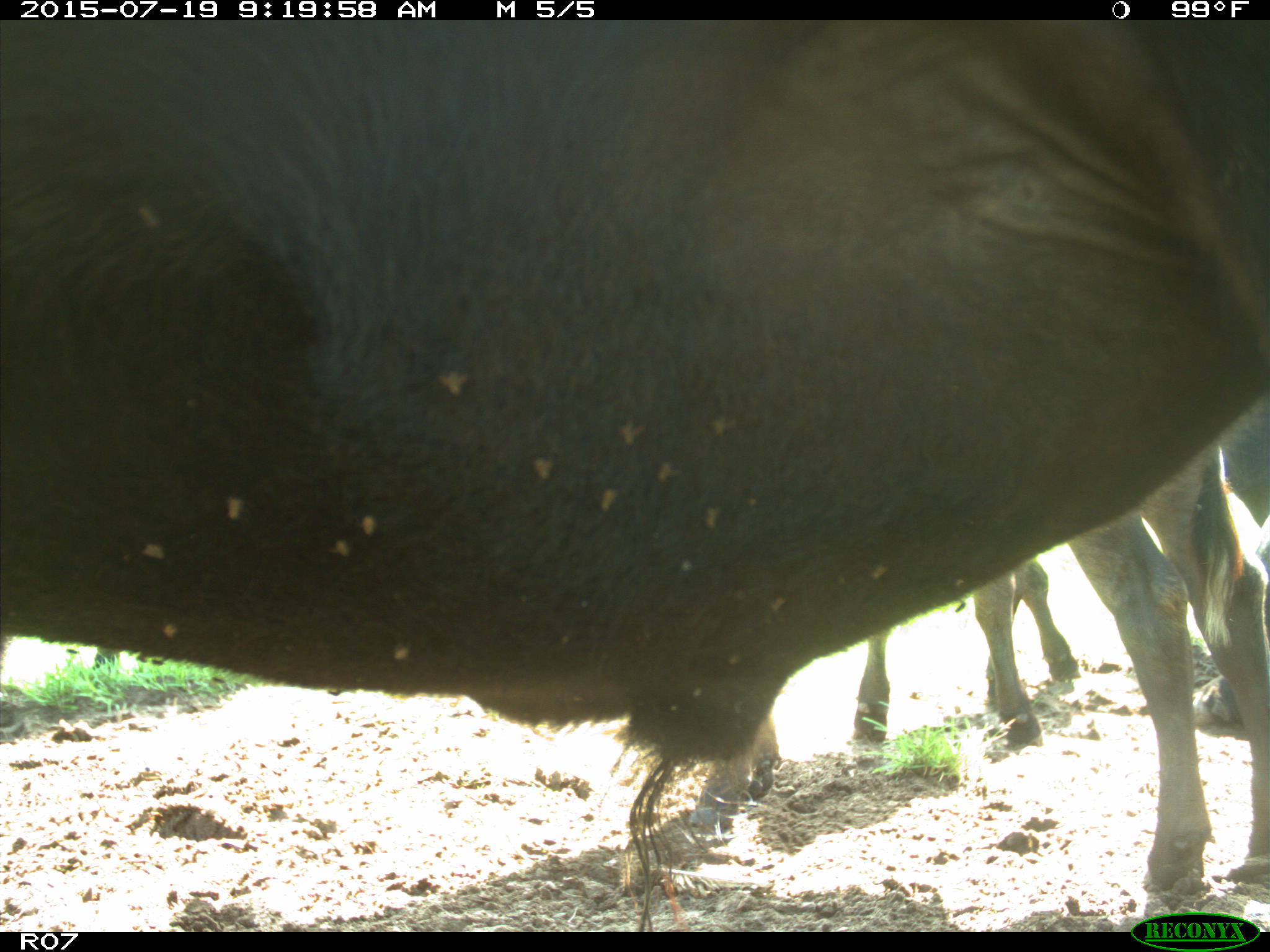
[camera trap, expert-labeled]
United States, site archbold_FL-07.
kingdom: Animalia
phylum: Chordata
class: Mammalia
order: Artiodactyla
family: Bovidae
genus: Bos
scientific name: Bos taurus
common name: domestic cow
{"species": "Bos taurus (domestic cow)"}